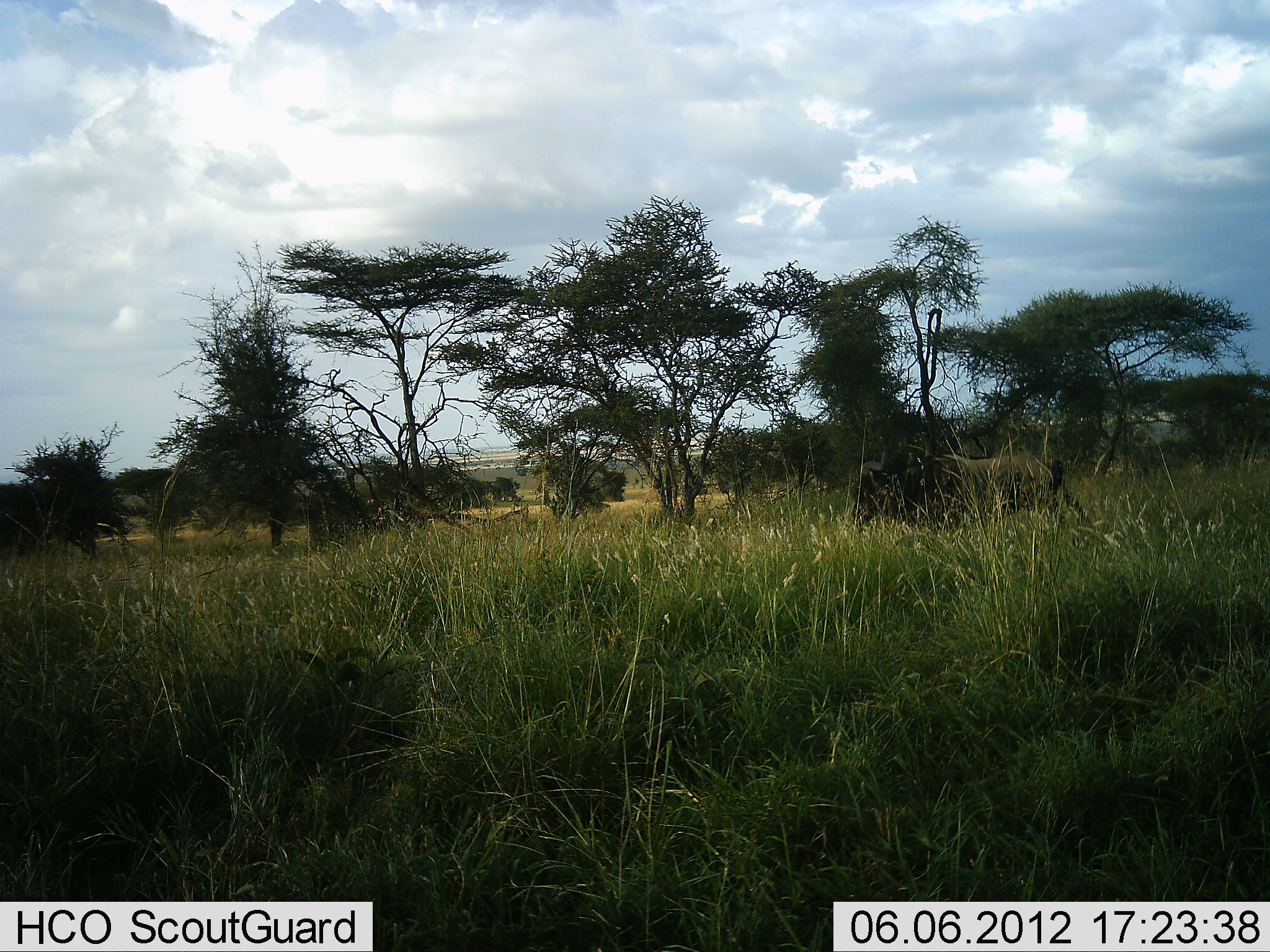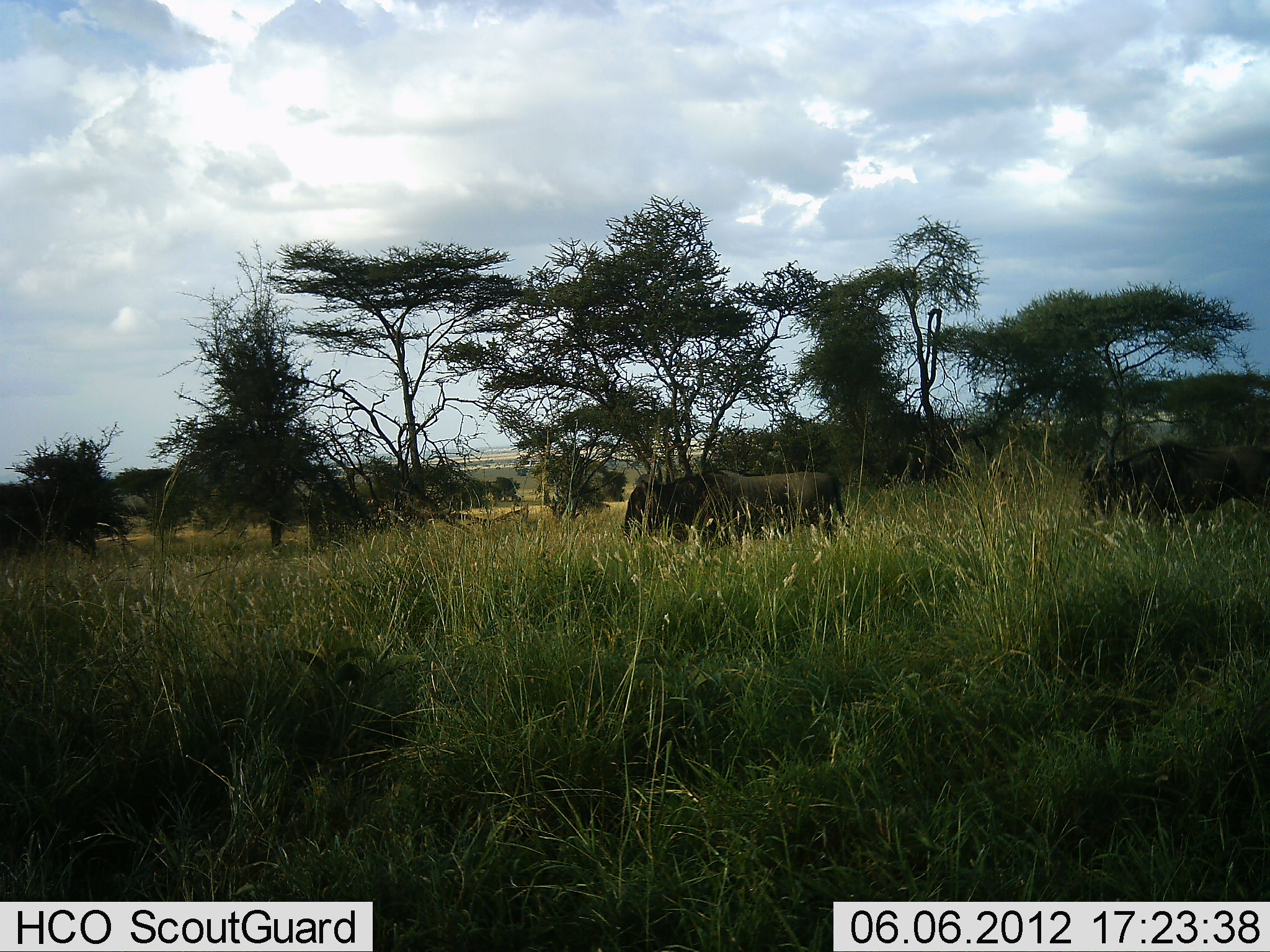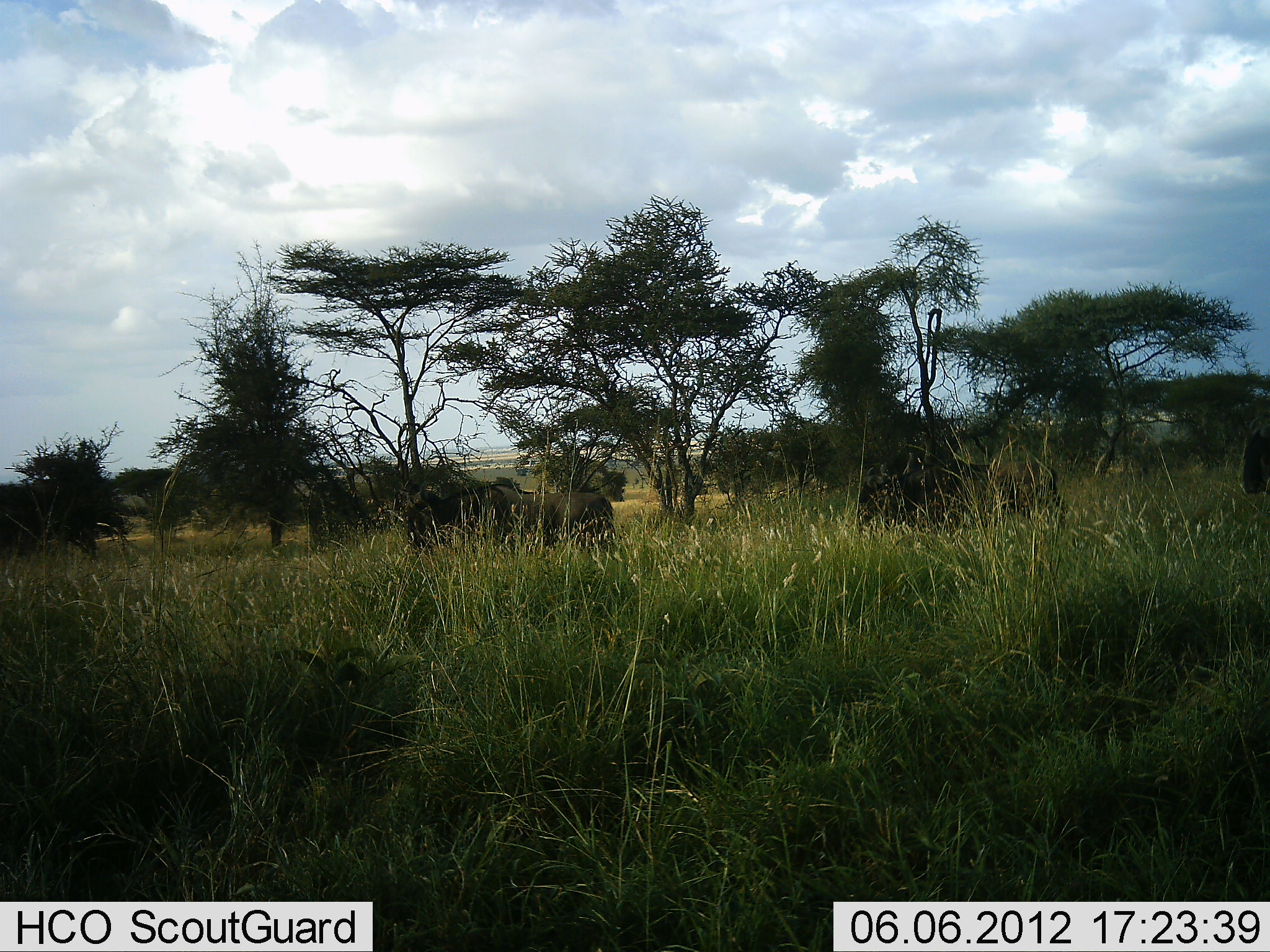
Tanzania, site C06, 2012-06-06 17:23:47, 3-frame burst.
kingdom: Animalia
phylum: Chordata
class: Mammalia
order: Artiodactyla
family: Bovidae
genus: Connochaetes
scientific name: Connochaetes taurinus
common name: blue wildebeest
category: wildebeest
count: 3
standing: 0%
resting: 0%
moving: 100%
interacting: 0%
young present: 0%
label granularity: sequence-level